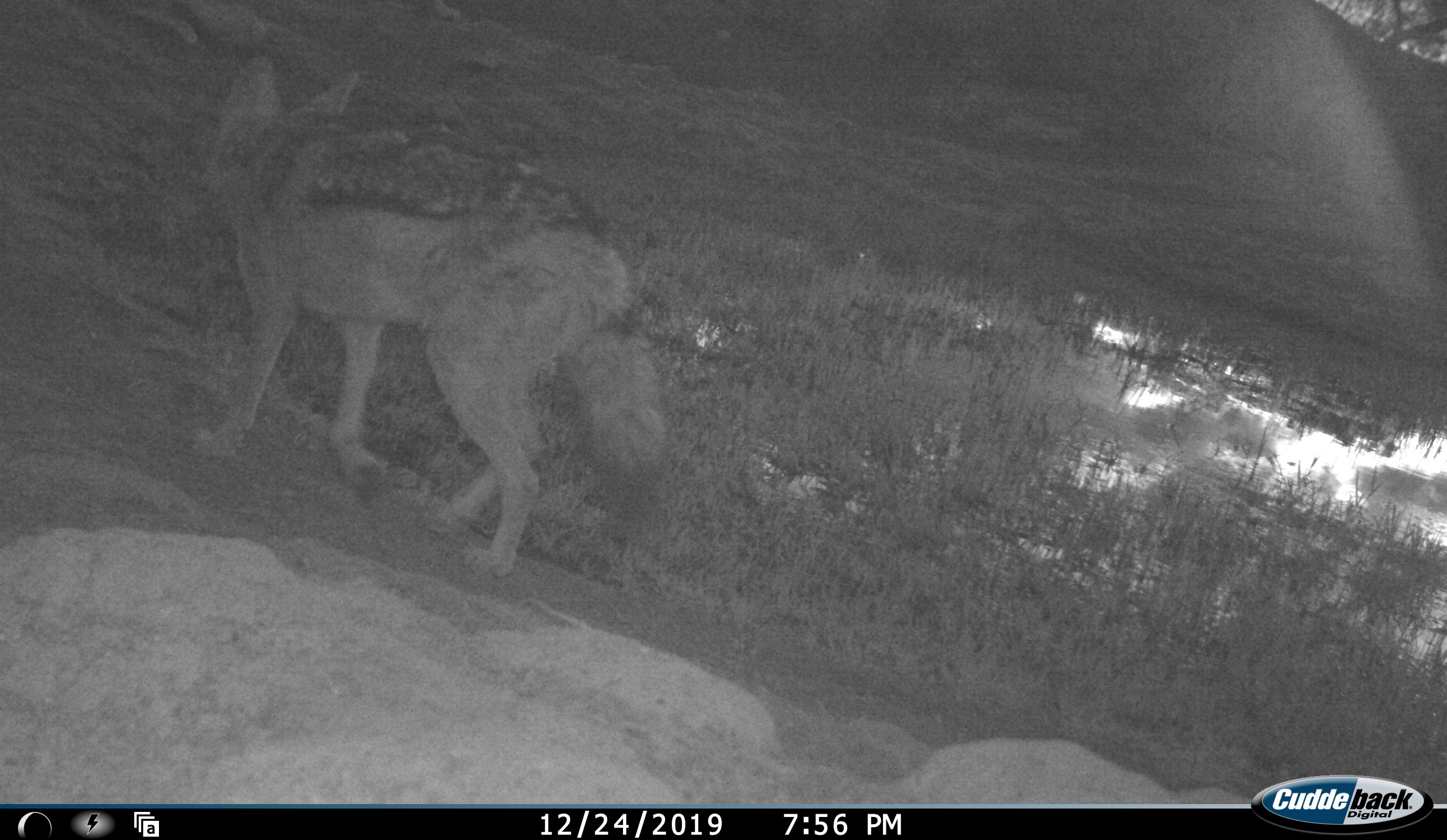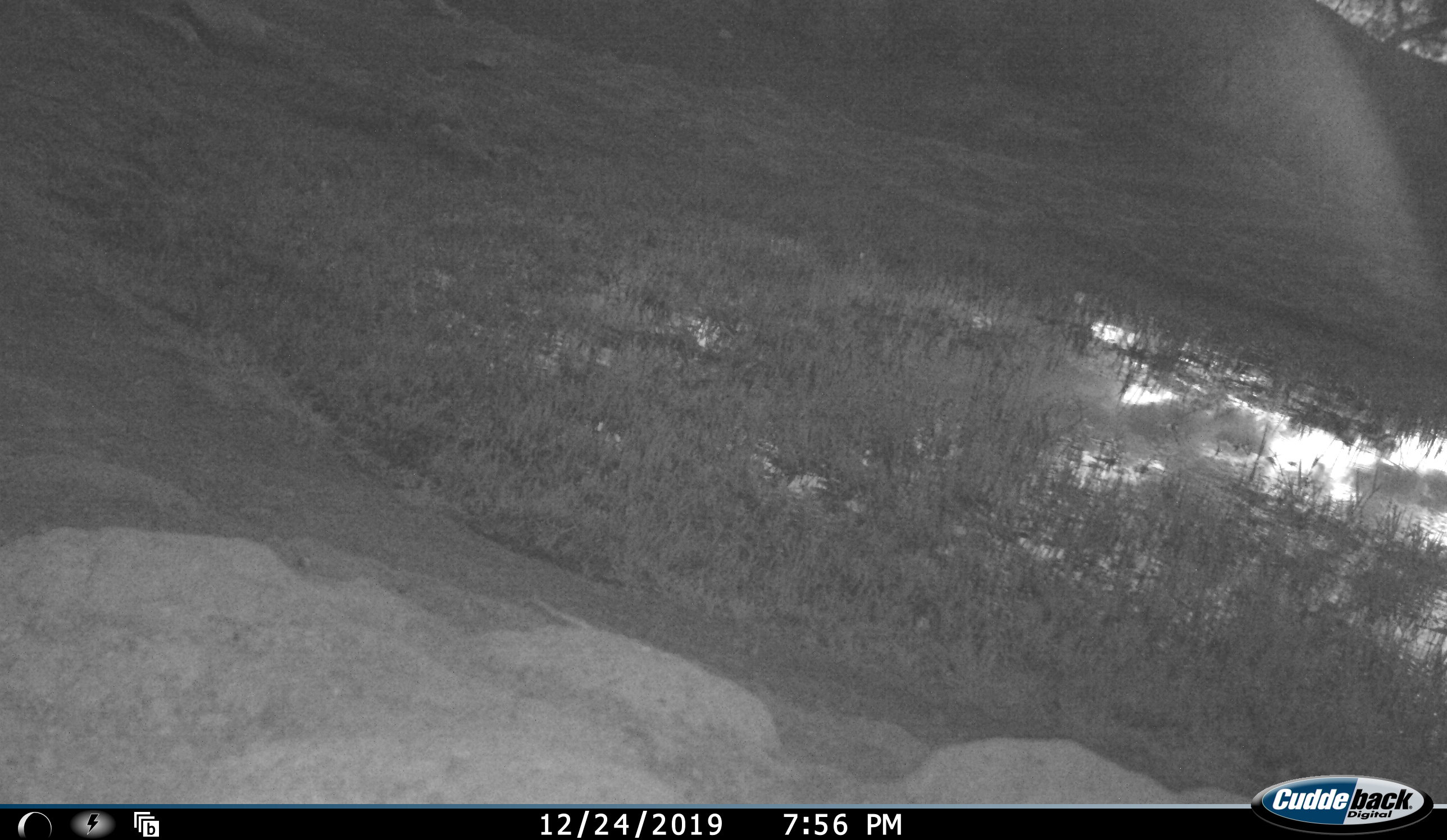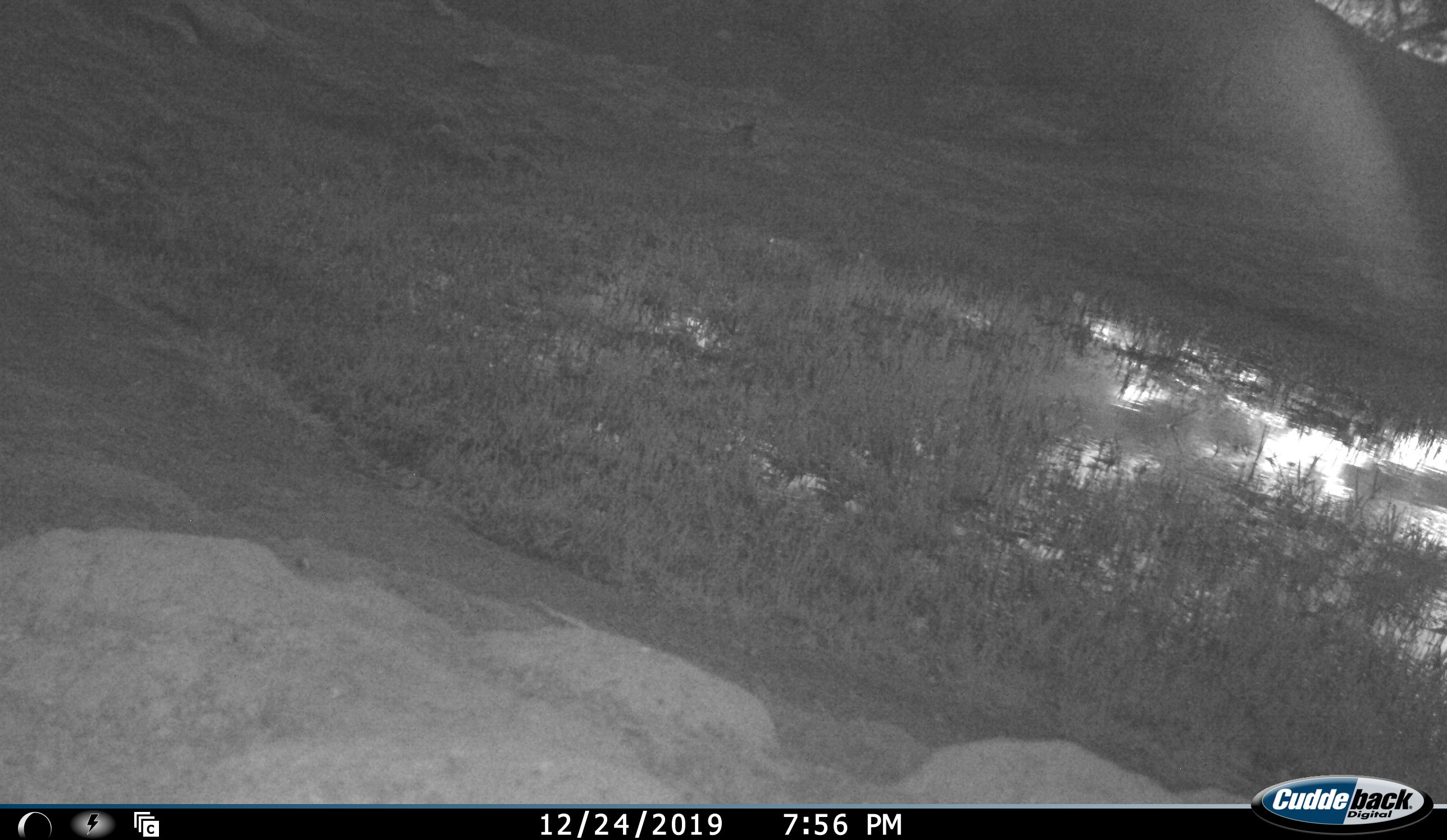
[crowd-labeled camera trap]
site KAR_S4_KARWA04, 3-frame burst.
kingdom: Animalia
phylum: Chordata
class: Mammalia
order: Carnivora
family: Canidae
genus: Lupulella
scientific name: Lupulella mesomelas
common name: black-backed jackal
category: jackalblackbacked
Jackalblackbacked (black-backed jackal) (Lupulella mesomelas), count 1. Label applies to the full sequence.